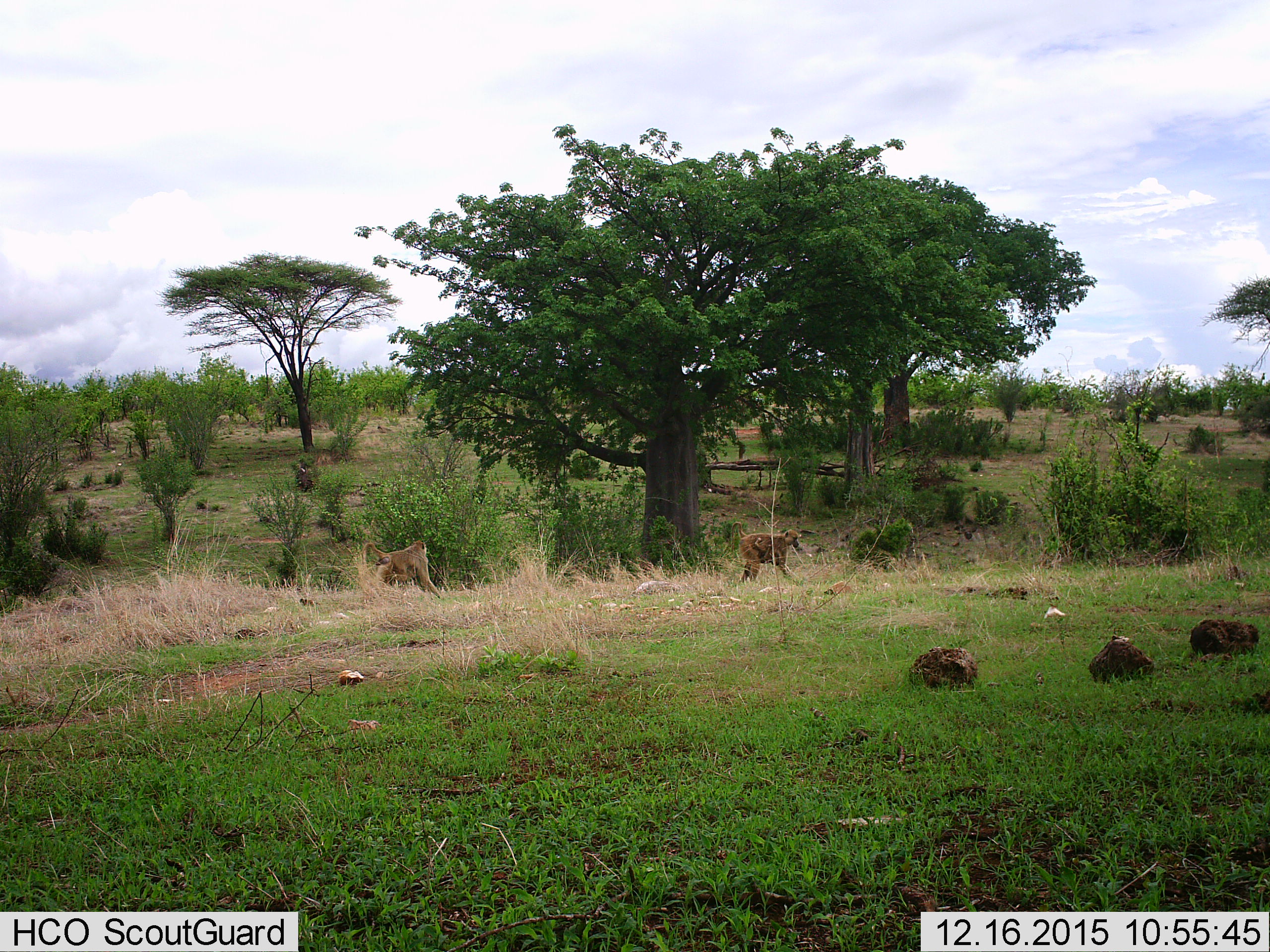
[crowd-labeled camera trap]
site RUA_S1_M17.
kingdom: Animalia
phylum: Chordata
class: Mammalia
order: Primates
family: Cercopithecidae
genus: Papio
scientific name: Papio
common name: baboon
Baboon (Papio), count 3. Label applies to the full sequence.